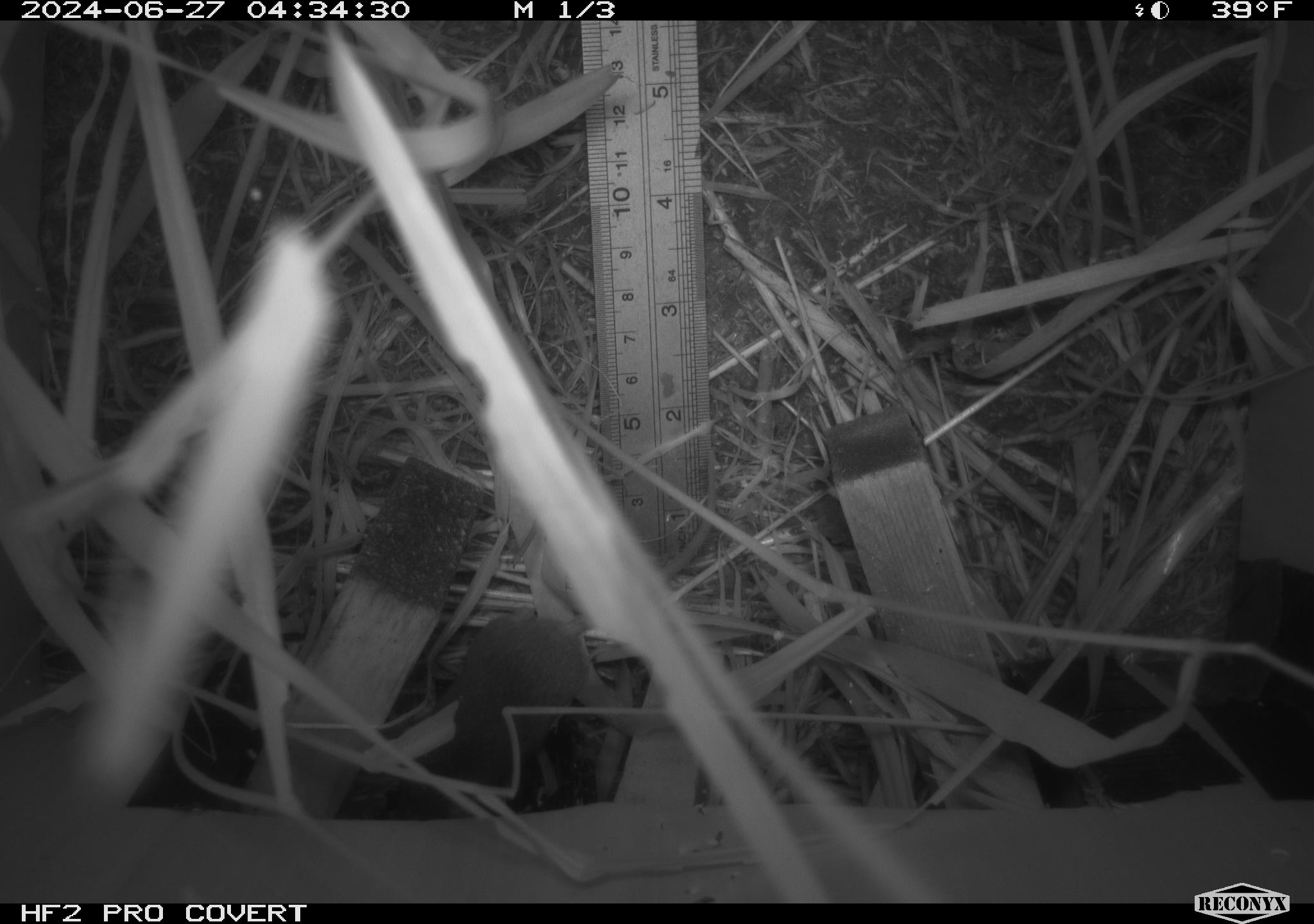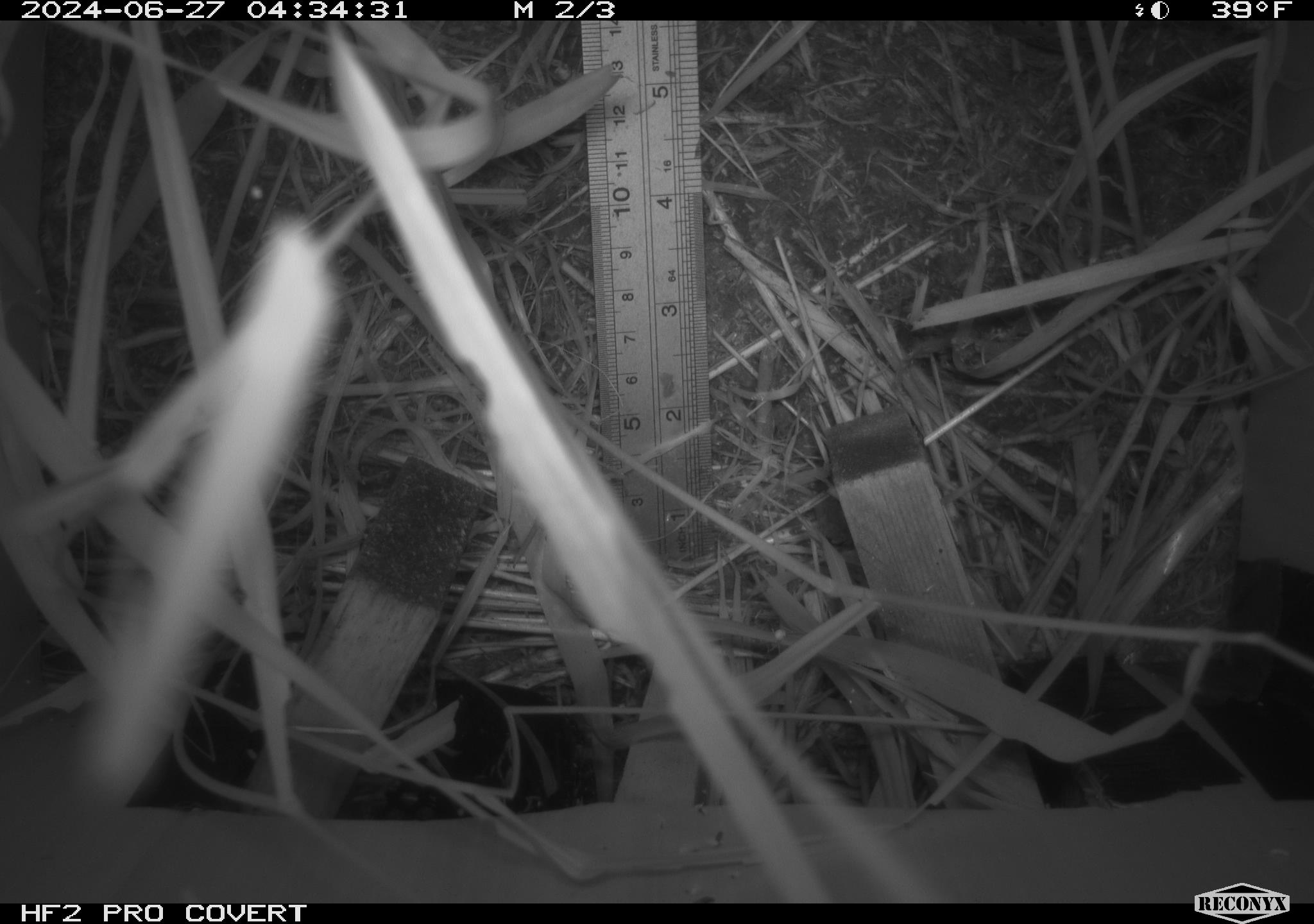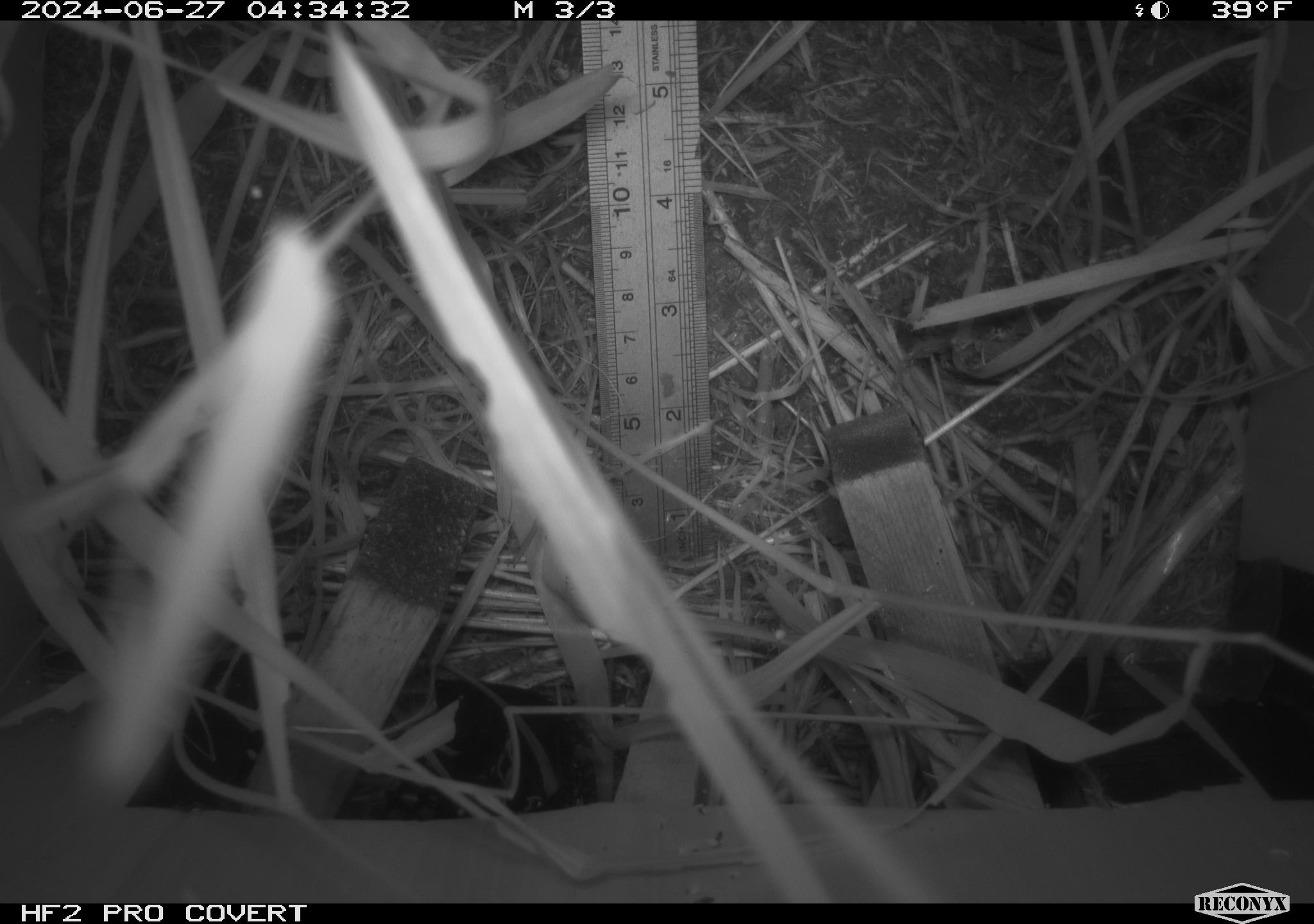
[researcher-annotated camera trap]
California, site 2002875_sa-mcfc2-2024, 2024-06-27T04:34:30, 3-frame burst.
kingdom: Animalia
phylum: Chordata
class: Mammalia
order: Rodentia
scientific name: Rodentia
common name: rodent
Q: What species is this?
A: Rodent (Rodentia).